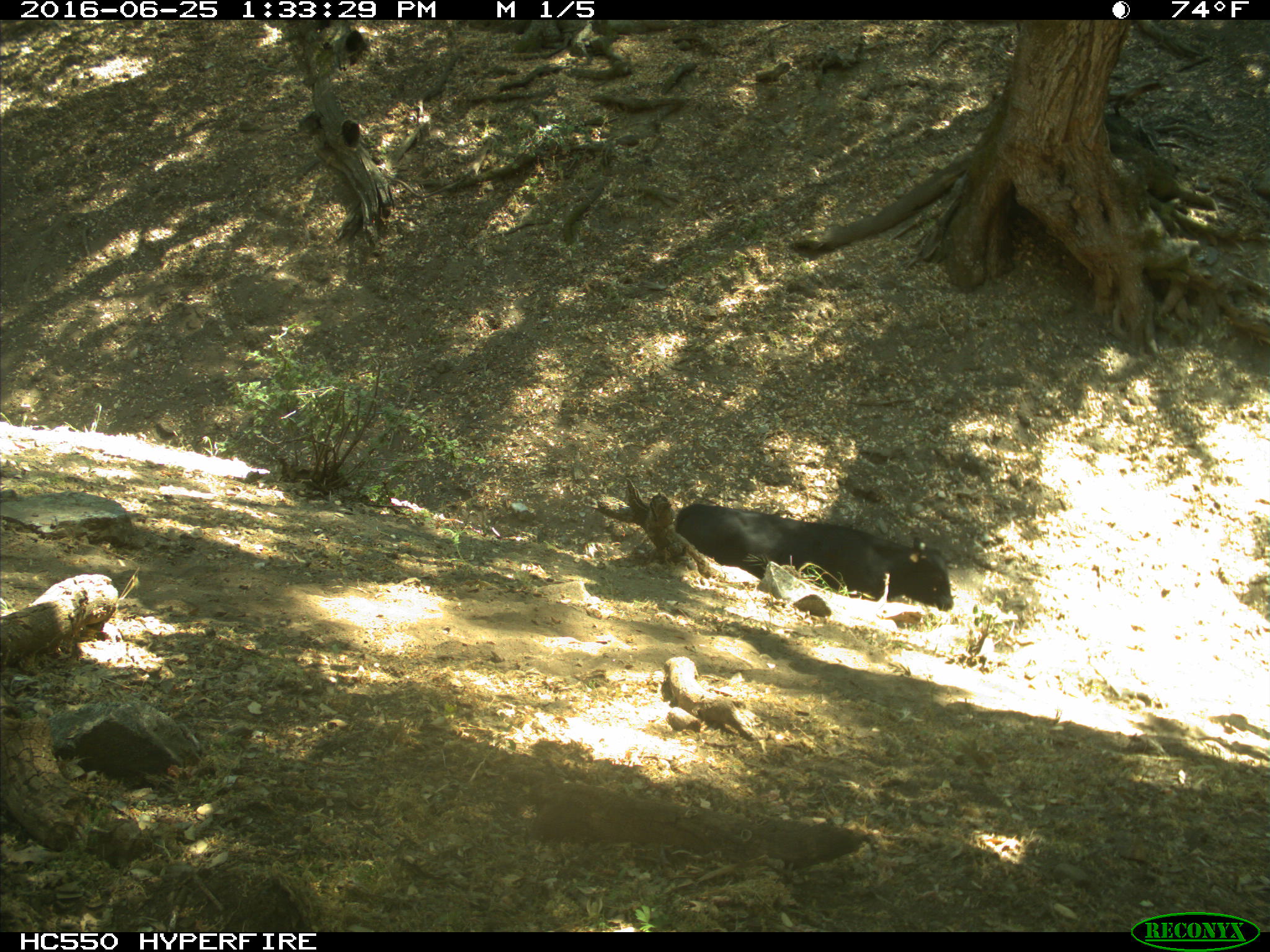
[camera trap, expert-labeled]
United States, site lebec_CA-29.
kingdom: Animalia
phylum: Chordata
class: Mammalia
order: Artiodactyla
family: Bovidae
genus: Bos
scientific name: Bos taurus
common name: domestic cow